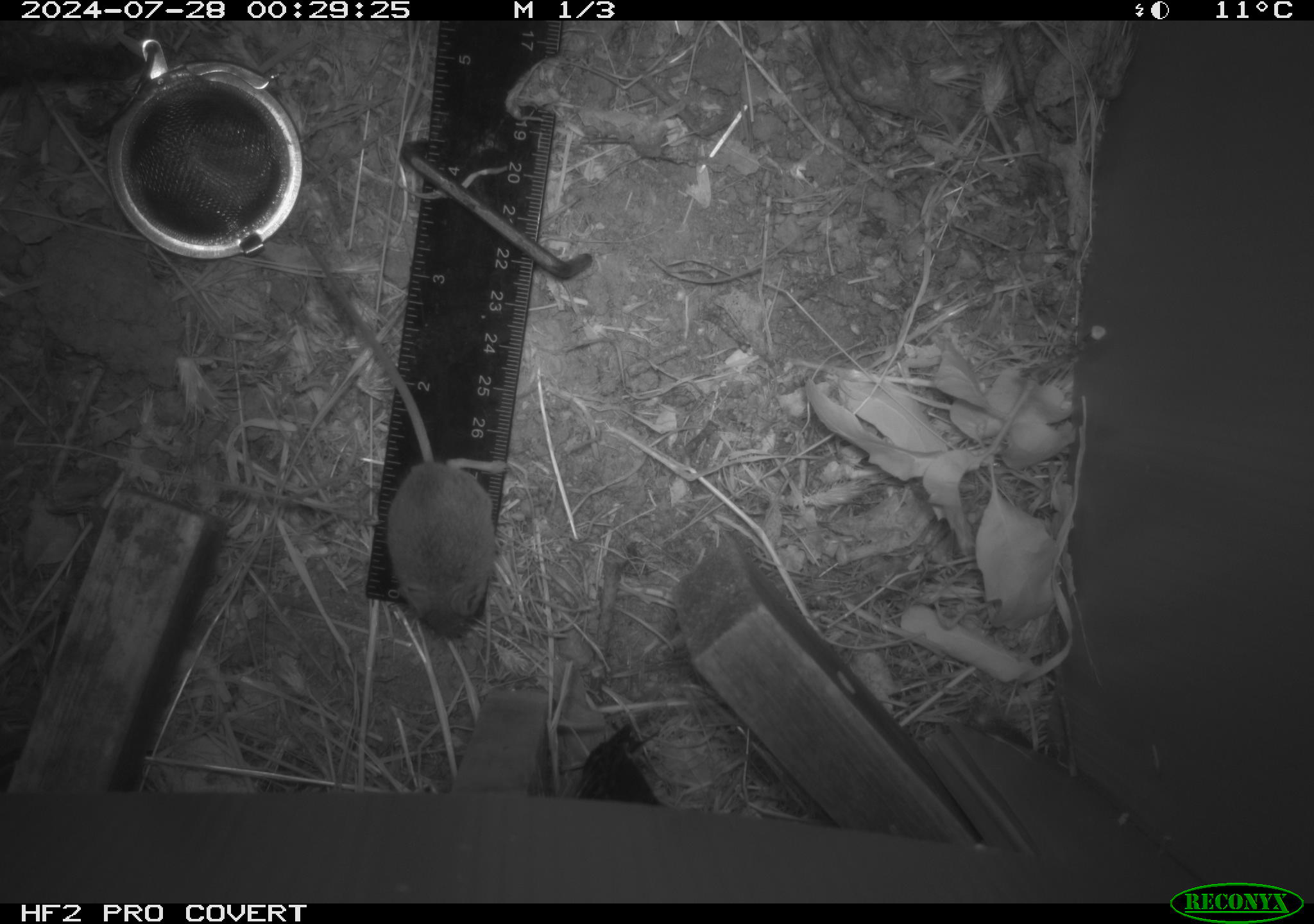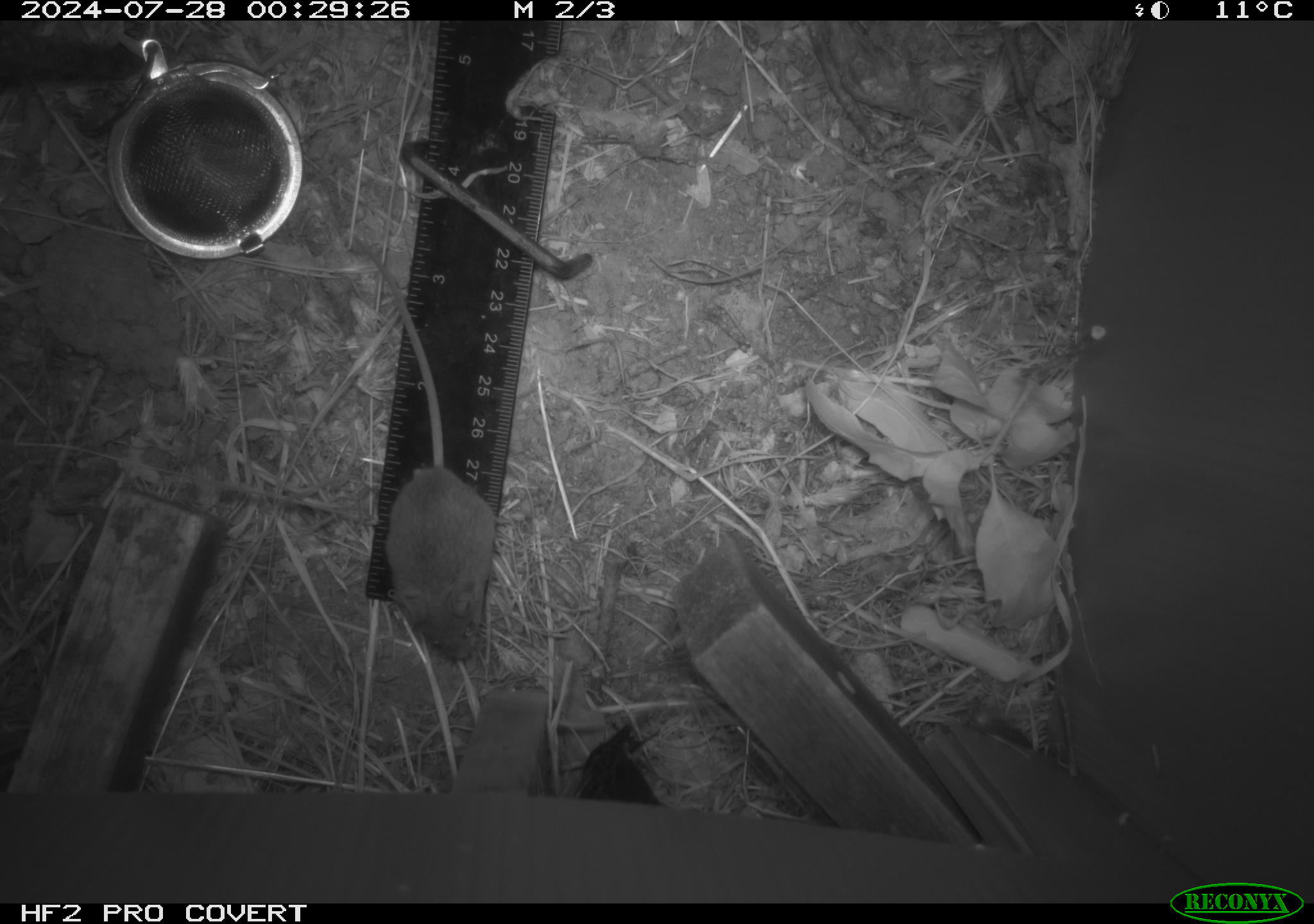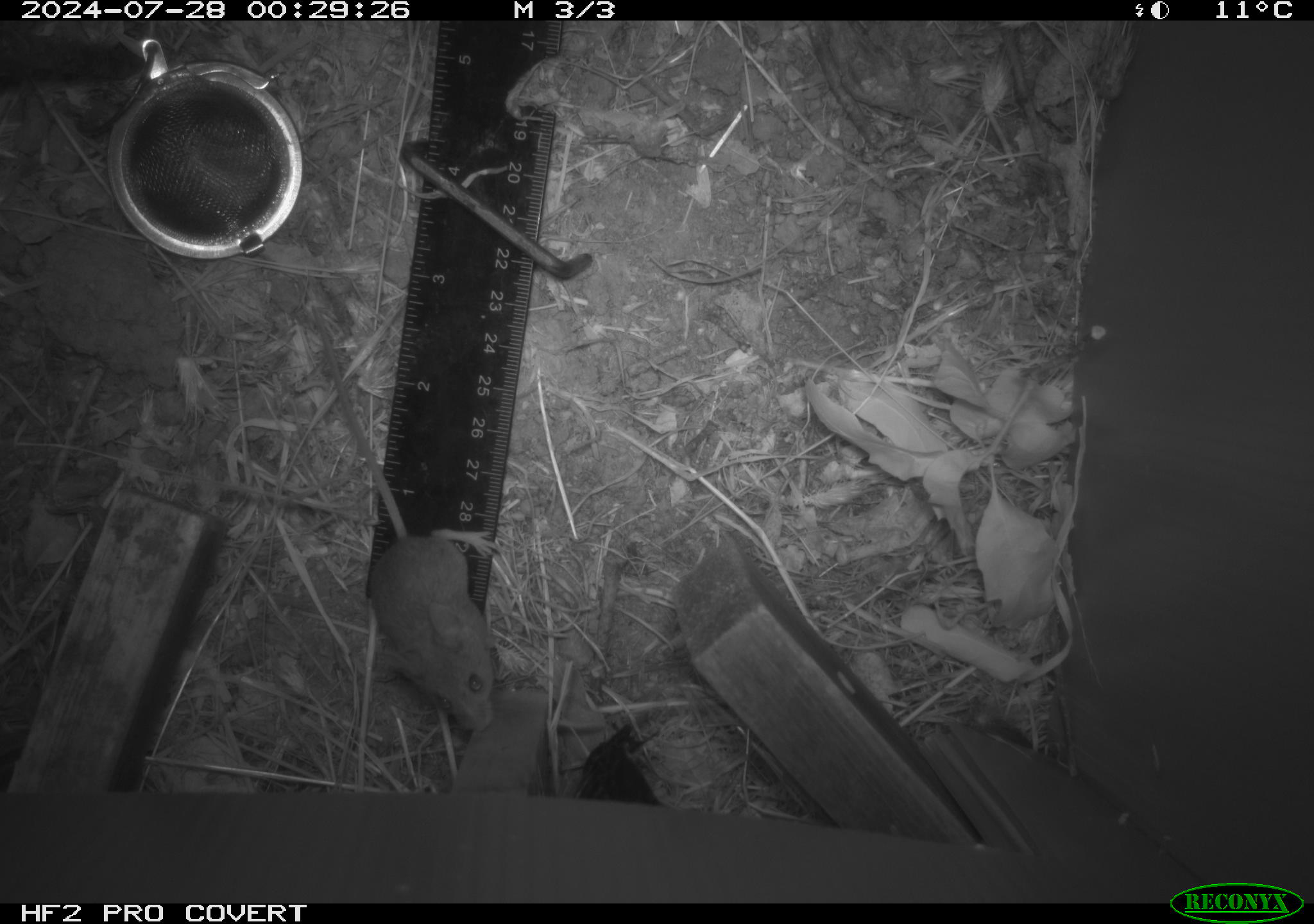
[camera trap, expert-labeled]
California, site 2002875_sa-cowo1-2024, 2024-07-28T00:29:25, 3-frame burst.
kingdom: Animalia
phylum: Chordata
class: Mammalia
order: Rodentia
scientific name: Rodentia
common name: mouse species